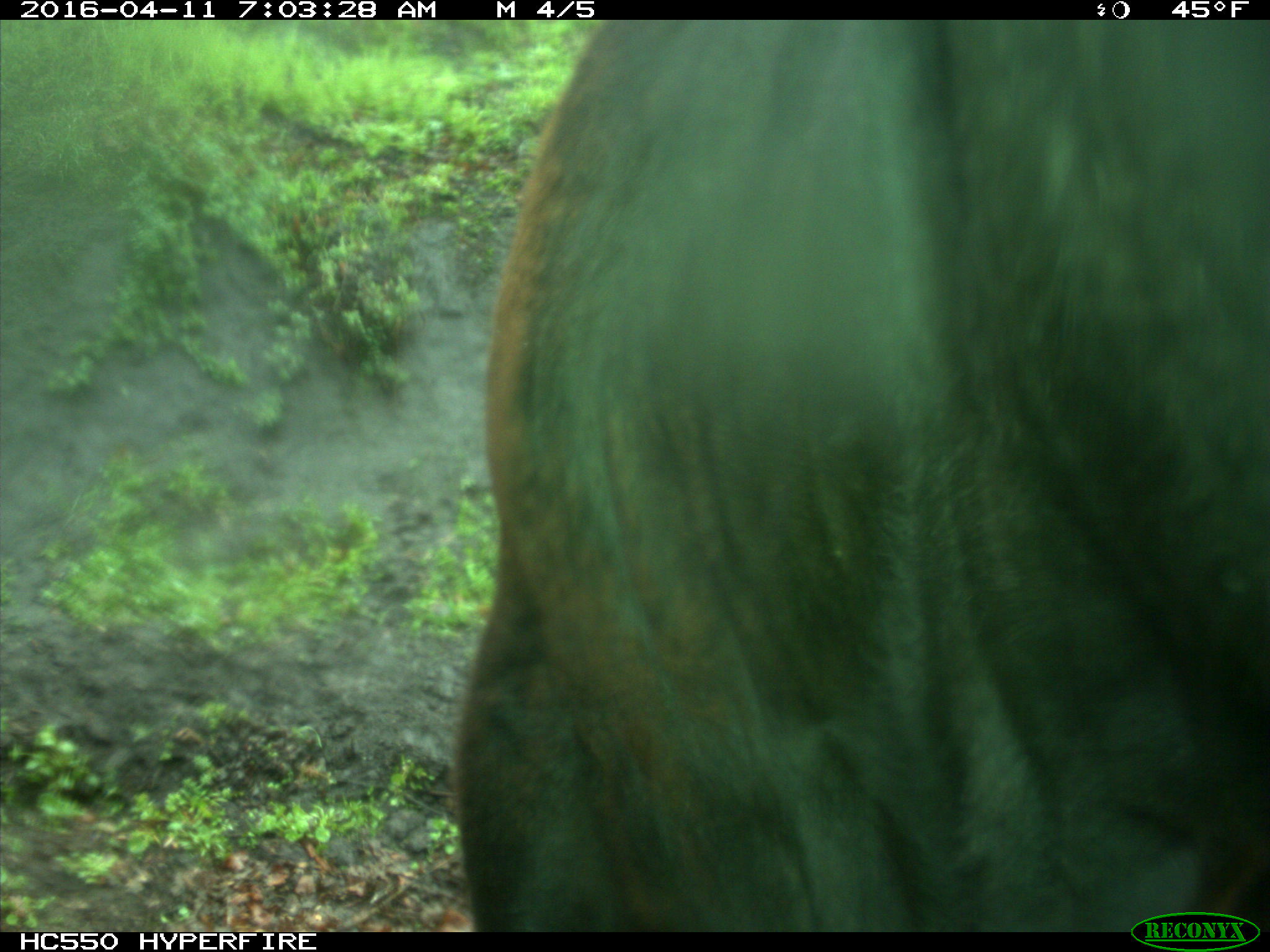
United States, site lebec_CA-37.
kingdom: Animalia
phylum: Chordata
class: Mammalia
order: Artiodactyla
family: Bovidae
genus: Bos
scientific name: Bos taurus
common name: domestic cow